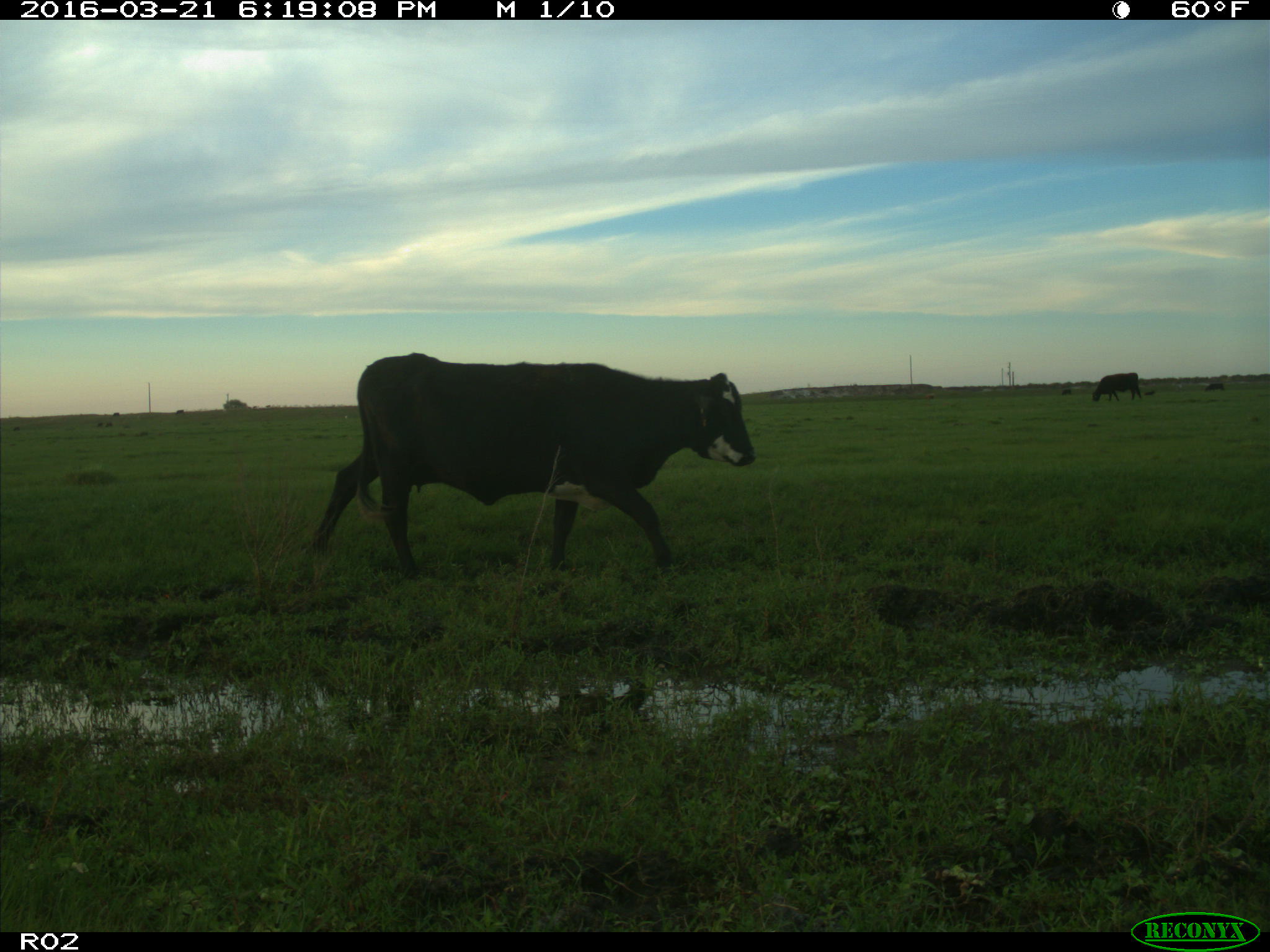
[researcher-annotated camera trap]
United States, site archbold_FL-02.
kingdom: Animalia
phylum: Chordata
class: Mammalia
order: Artiodactyla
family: Bovidae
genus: Bos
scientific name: Bos taurus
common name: domestic cow